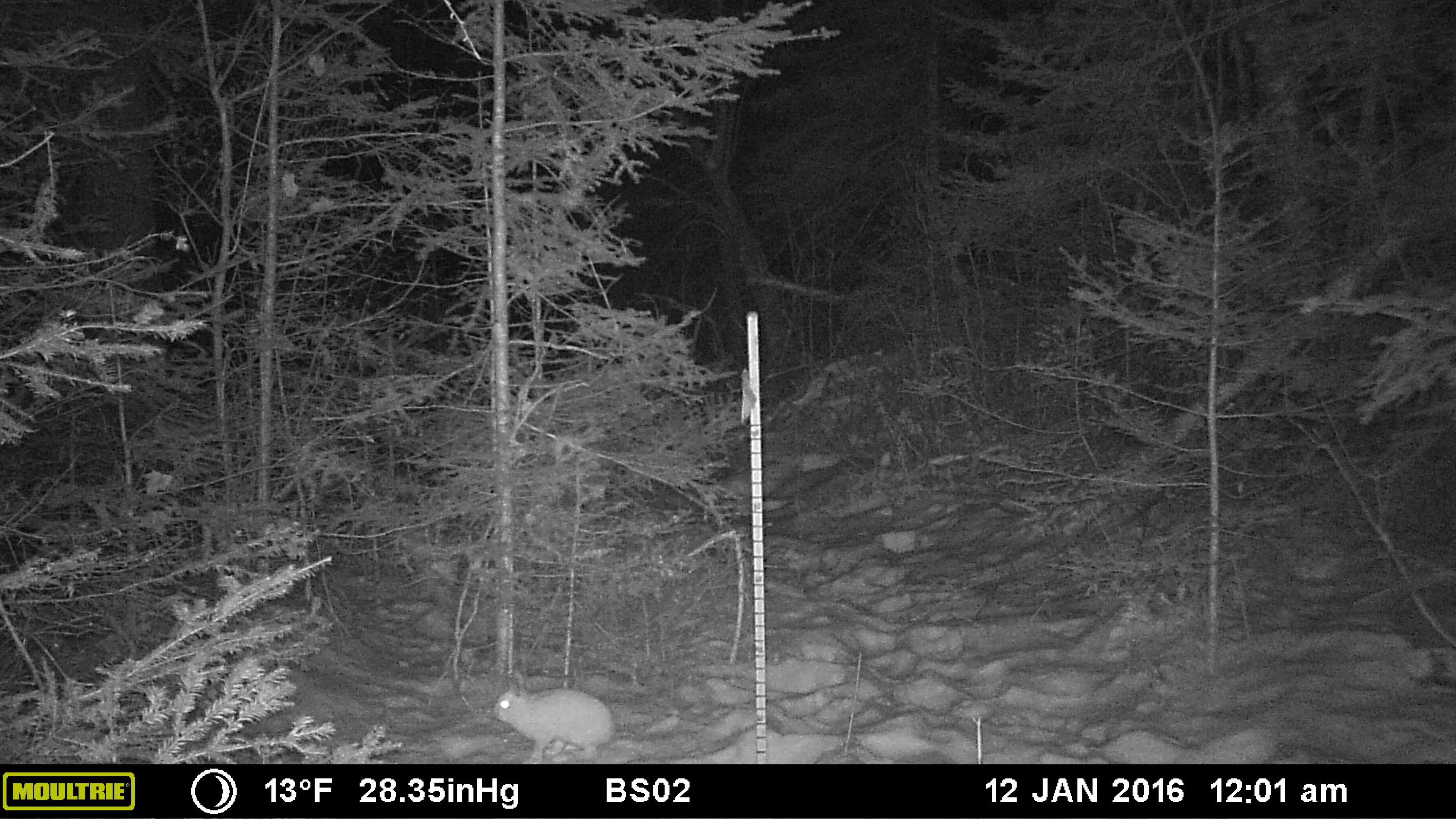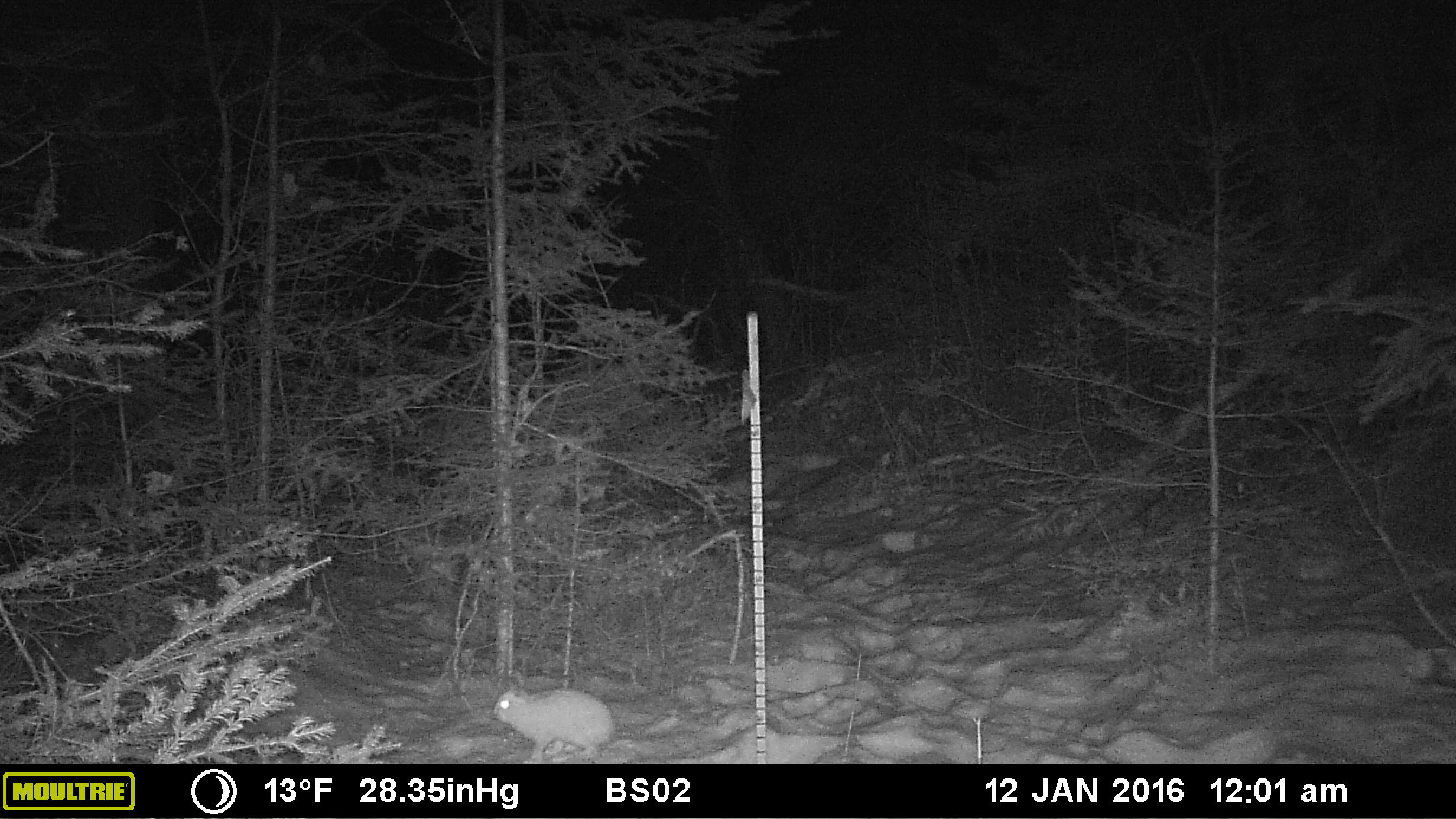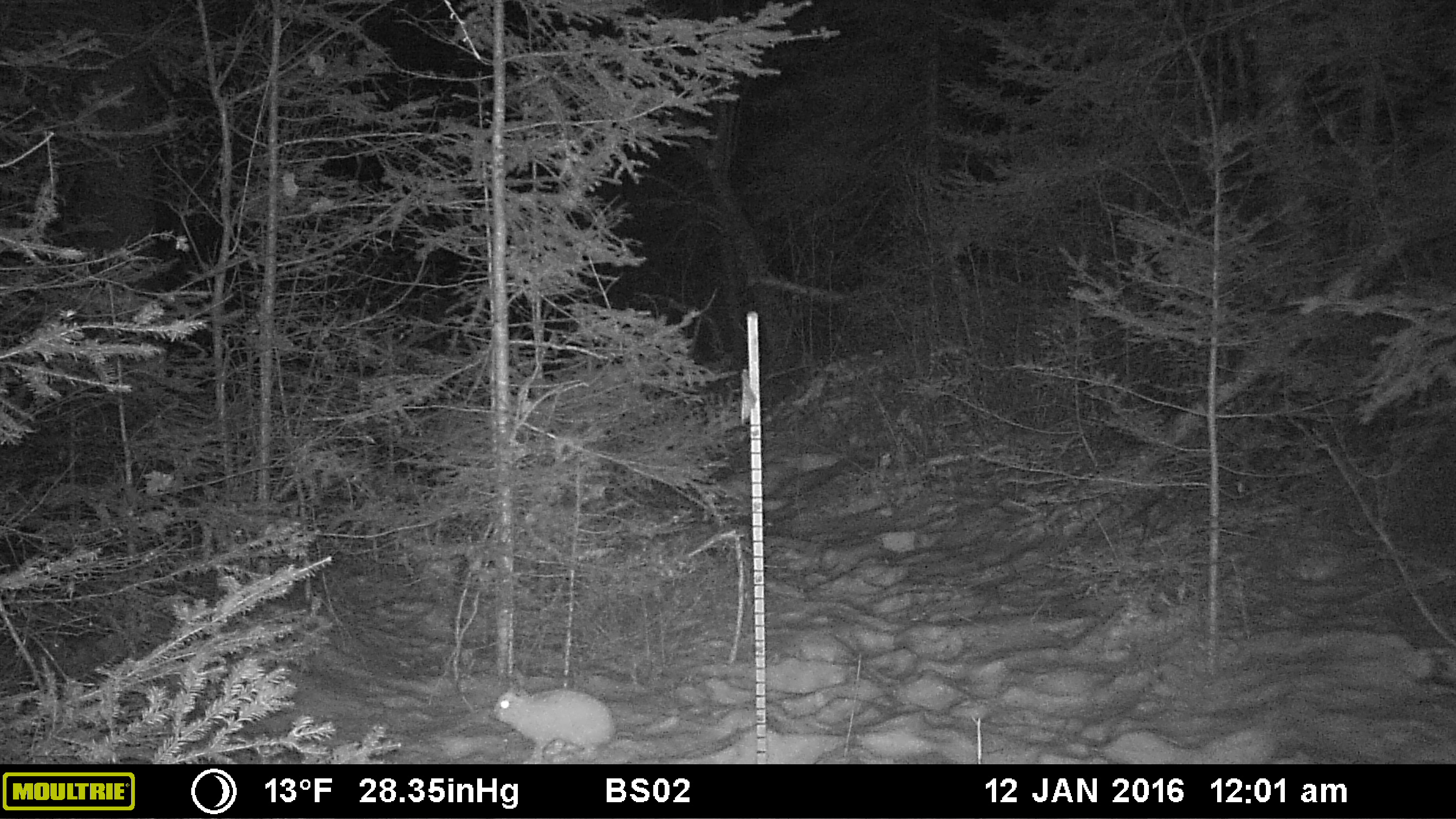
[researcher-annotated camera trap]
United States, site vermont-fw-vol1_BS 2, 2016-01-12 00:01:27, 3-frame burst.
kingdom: Animalia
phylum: Chordata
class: Mammalia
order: Lagomorpha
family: Leporidae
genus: Lepus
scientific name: Lepus americanus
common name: snowshoe hare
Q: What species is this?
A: Snowshoe hare (Lepus americanus).